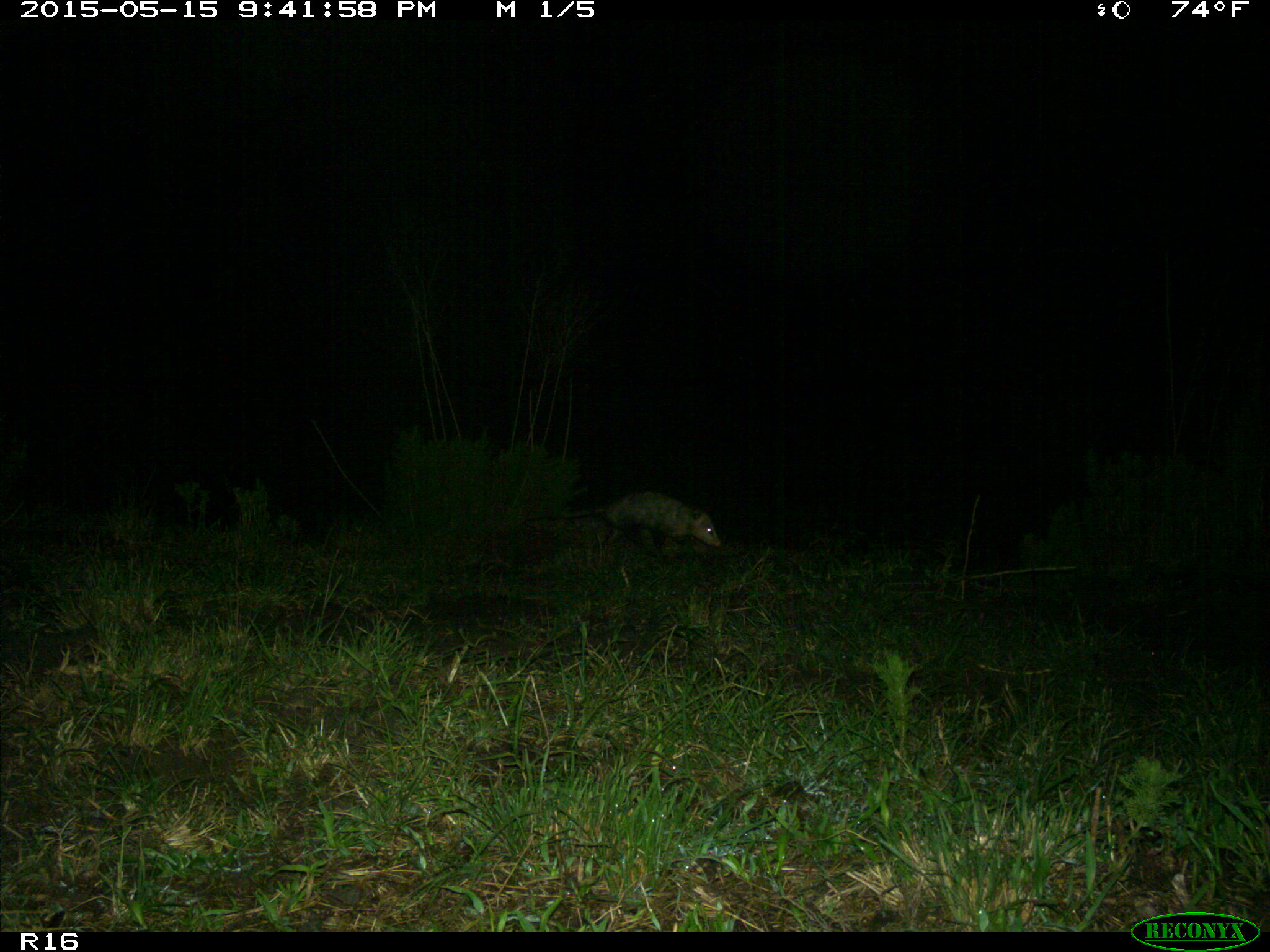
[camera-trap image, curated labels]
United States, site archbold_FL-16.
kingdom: Animalia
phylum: Chordata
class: Mammalia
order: Didelphimorphia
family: Didelphidae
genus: Didelphis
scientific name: Didelphis virginiana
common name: virginia opossum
Didelphis virginiana (virginia opossum).